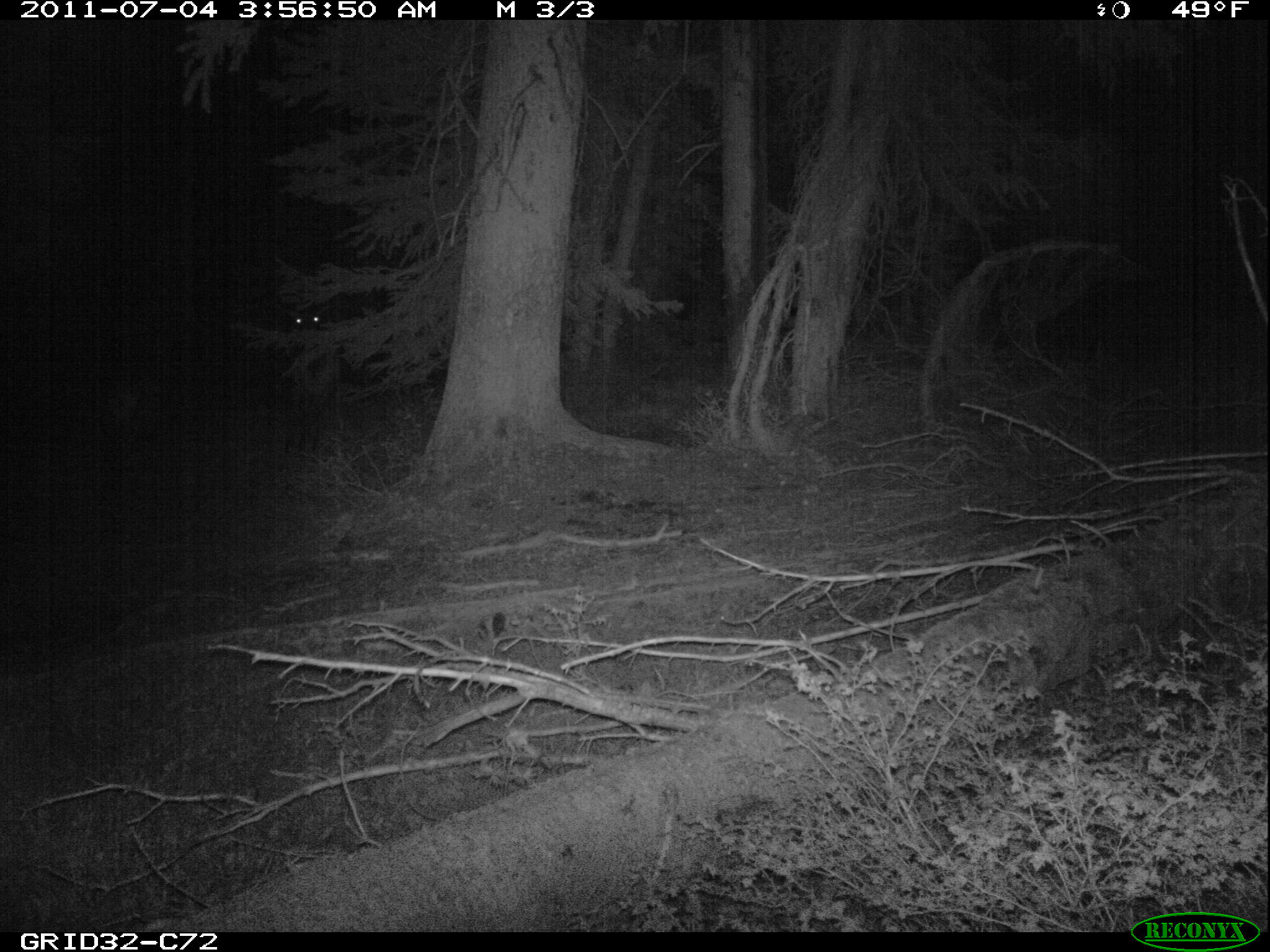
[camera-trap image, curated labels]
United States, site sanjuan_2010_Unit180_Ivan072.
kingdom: Animalia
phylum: Chordata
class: Mammalia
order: Artiodactyla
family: Cervidae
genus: Cervus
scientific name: Cervus elaphus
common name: red deer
Cervus elaphus (red deer).